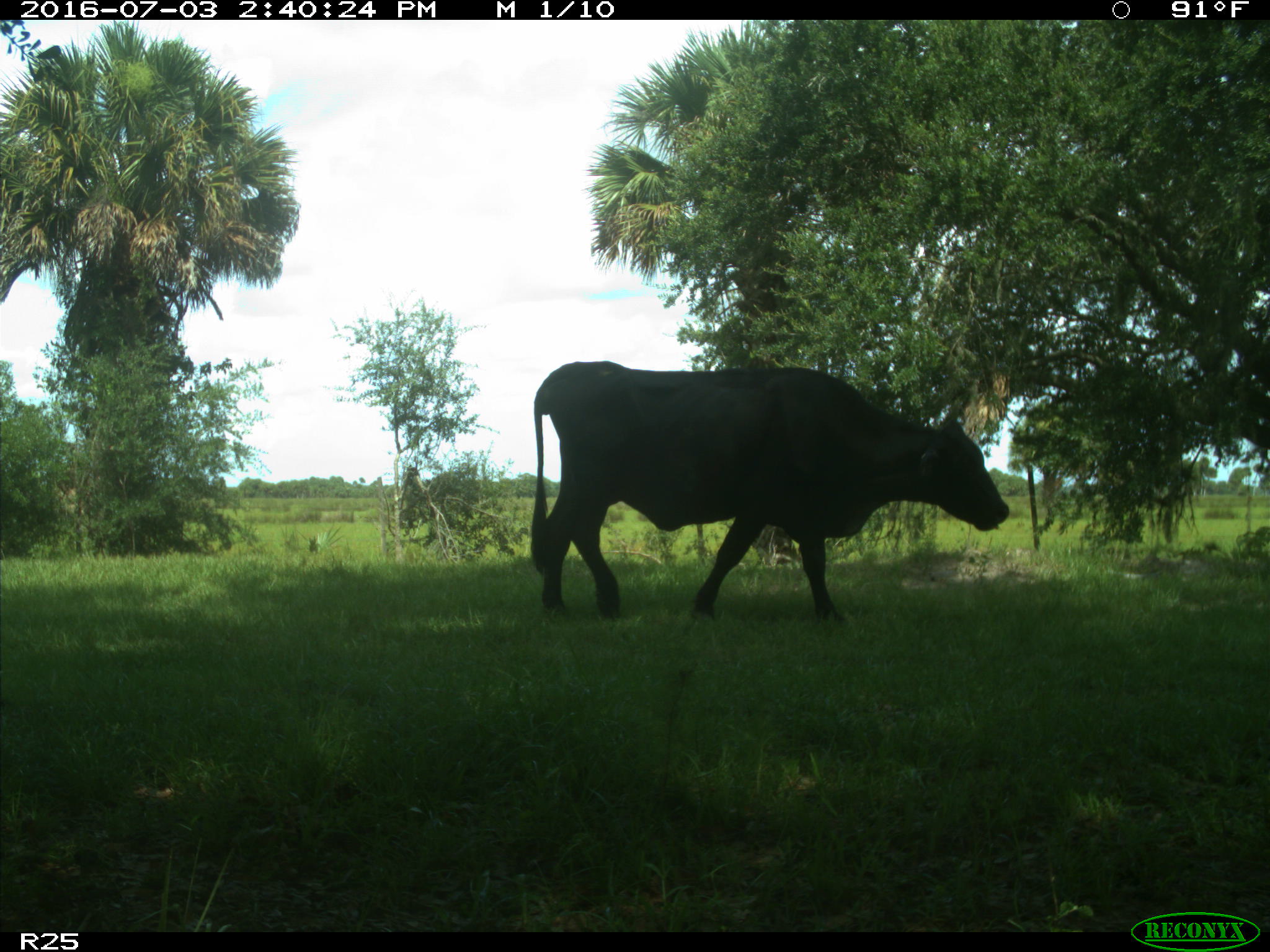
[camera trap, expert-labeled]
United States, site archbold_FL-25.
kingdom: Animalia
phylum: Chordata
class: Mammalia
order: Artiodactyla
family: Bovidae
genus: Bos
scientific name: Bos taurus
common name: domestic cow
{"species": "Bos taurus (domestic cow)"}